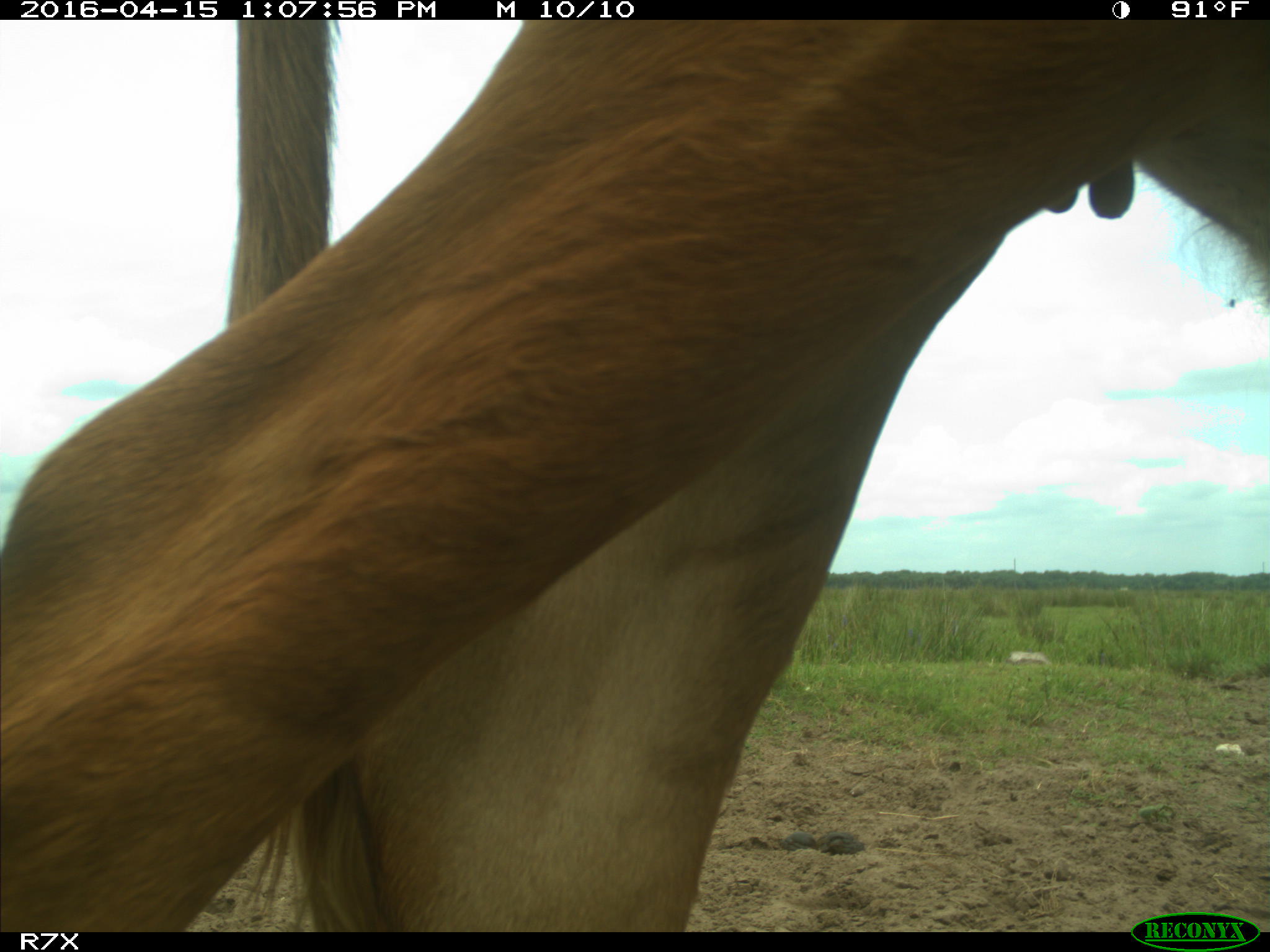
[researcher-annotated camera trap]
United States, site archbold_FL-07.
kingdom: Animalia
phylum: Chordata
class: Mammalia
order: Artiodactyla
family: Bovidae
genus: Bos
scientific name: Bos taurus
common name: domestic cow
Bos taurus (domestic cow).